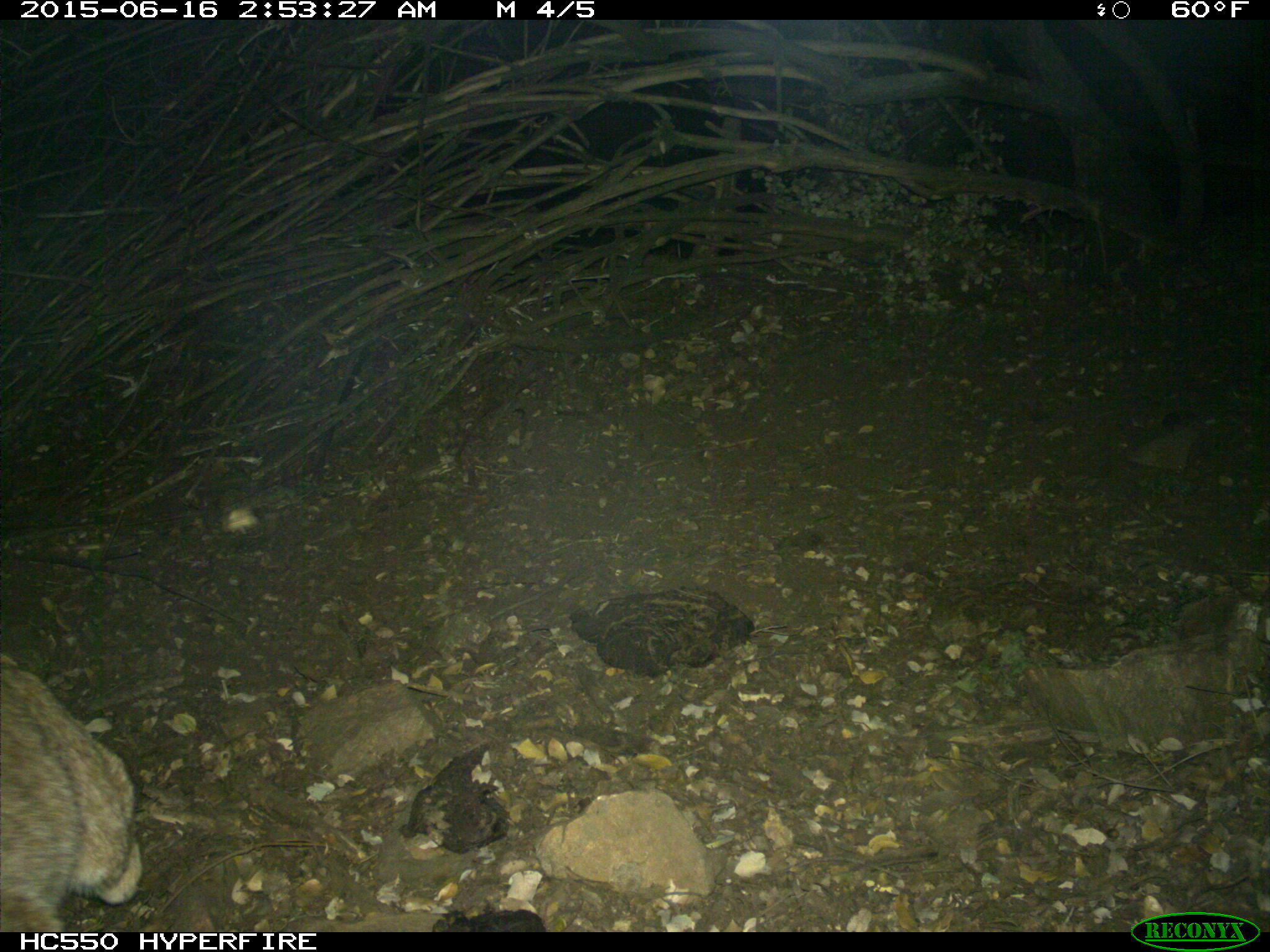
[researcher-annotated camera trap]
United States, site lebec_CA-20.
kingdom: Animalia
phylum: Chordata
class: Mammalia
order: Carnivora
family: Felidae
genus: Lynx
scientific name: Lynx rufus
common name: bobcat